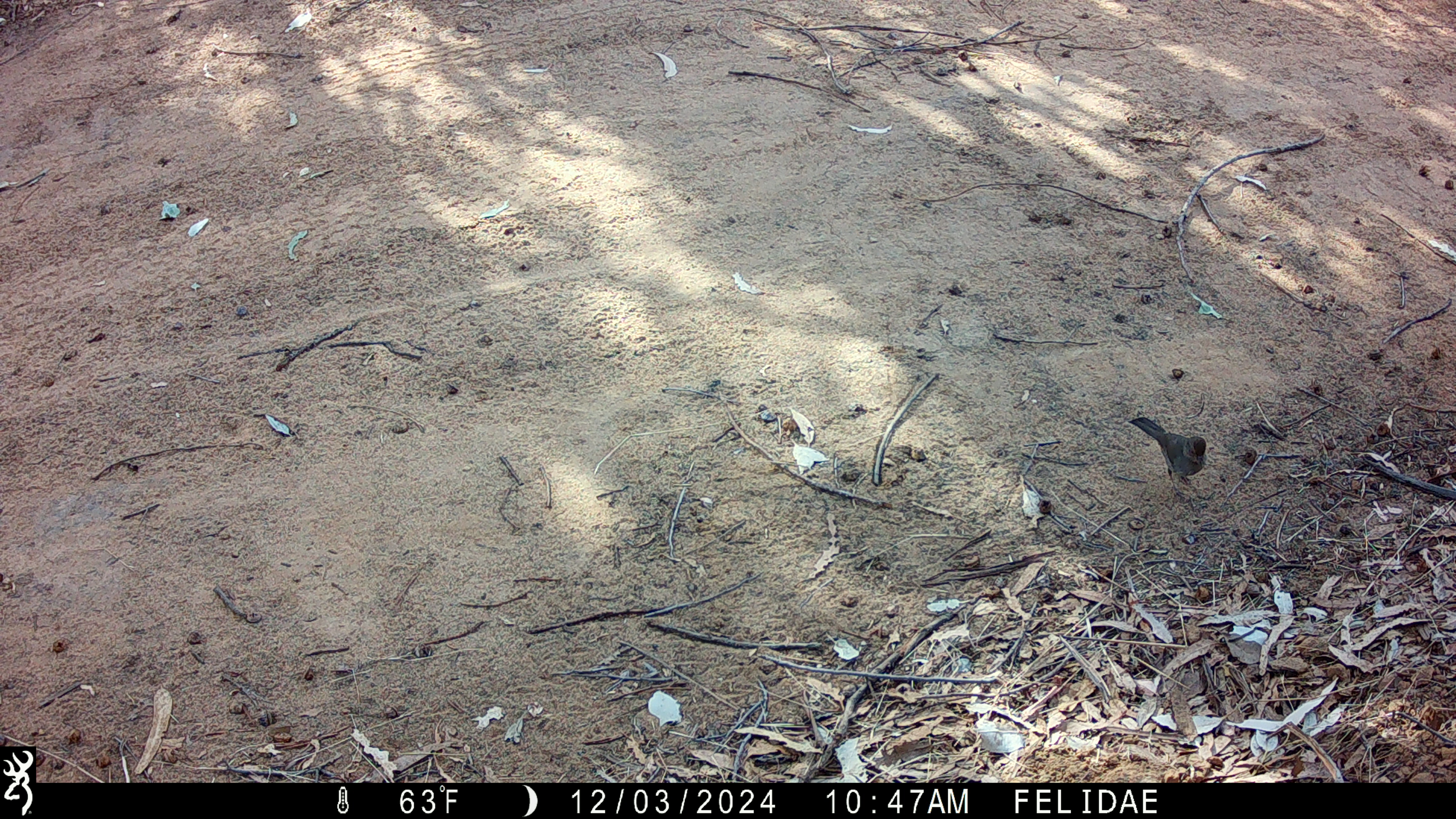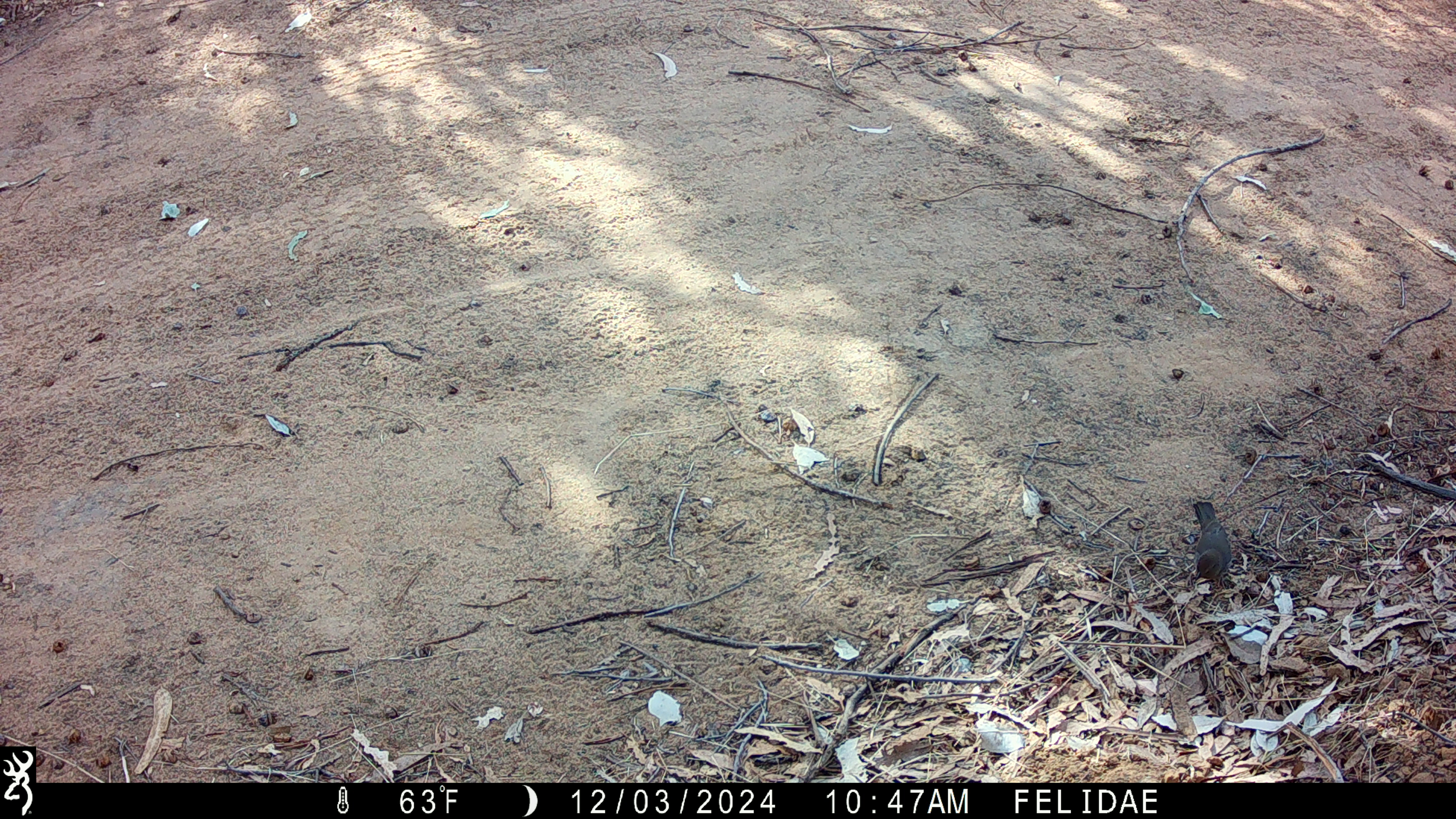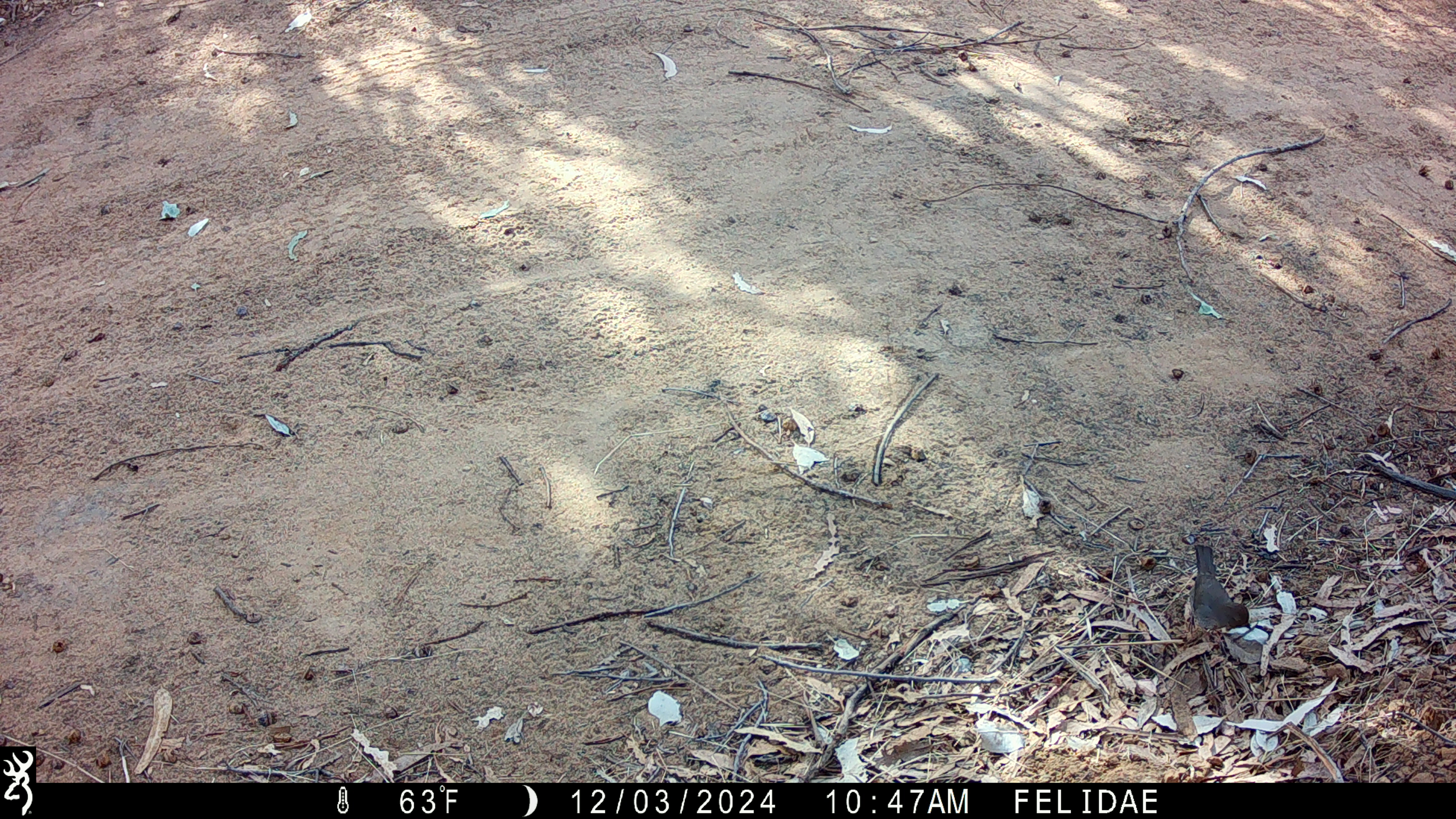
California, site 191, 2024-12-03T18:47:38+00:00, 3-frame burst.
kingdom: Animalia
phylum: Chordata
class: Aves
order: Passeriformes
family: Passerellidae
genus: Melozone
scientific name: Melozone crissalis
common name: california towhee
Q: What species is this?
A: California towhee (Melozone crissalis).